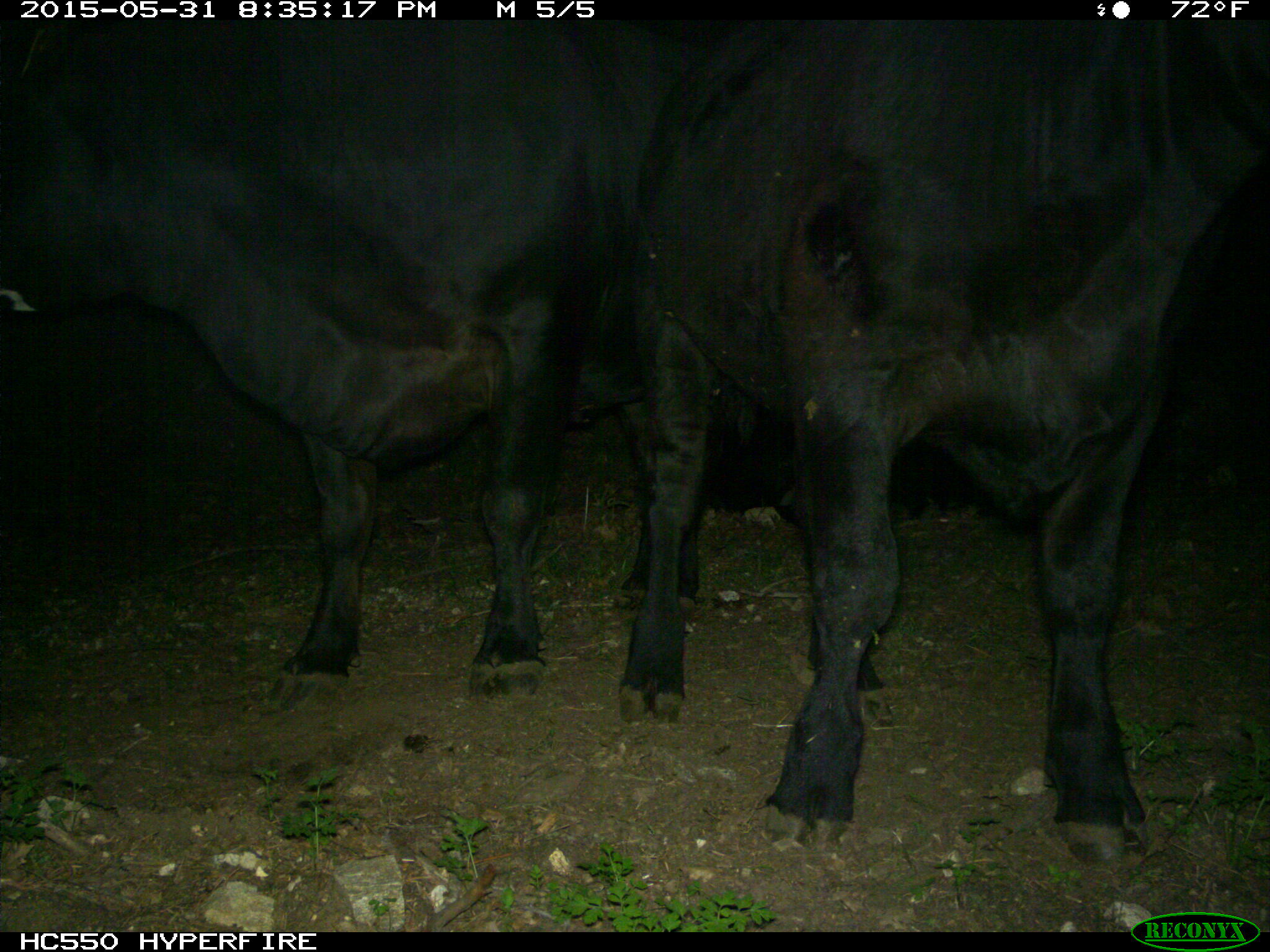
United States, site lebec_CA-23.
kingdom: Animalia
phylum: Chordata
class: Mammalia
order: Artiodactyla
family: Bovidae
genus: Bos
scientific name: Bos taurus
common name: domestic cow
Bos taurus (domestic cow).